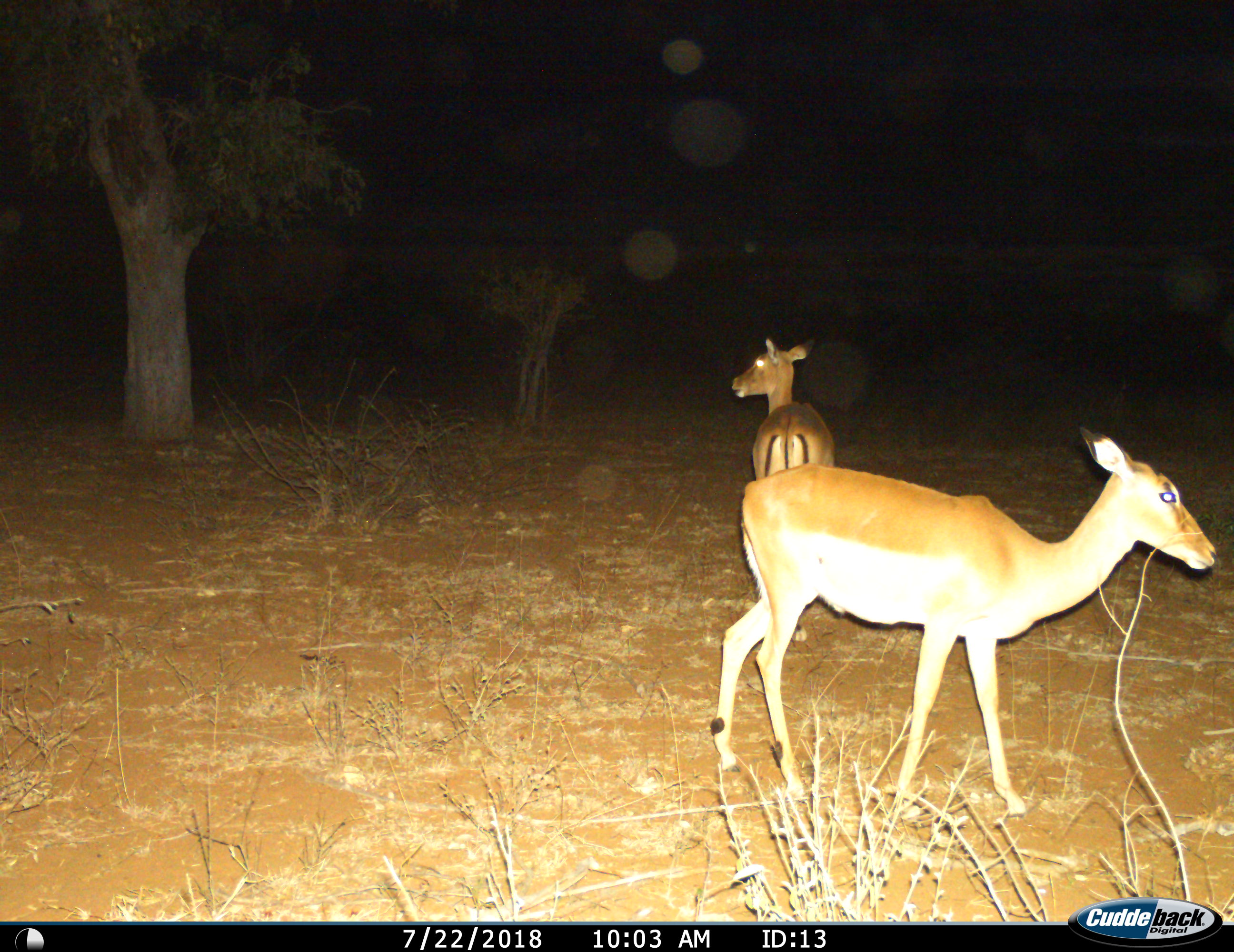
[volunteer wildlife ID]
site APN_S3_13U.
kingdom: Animalia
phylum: Chordata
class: Mammalia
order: Artiodactyla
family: Bovidae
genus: Aepyceros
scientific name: Aepyceros melampus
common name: impala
Impala (Aepyceros melampus), count 2. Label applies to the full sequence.